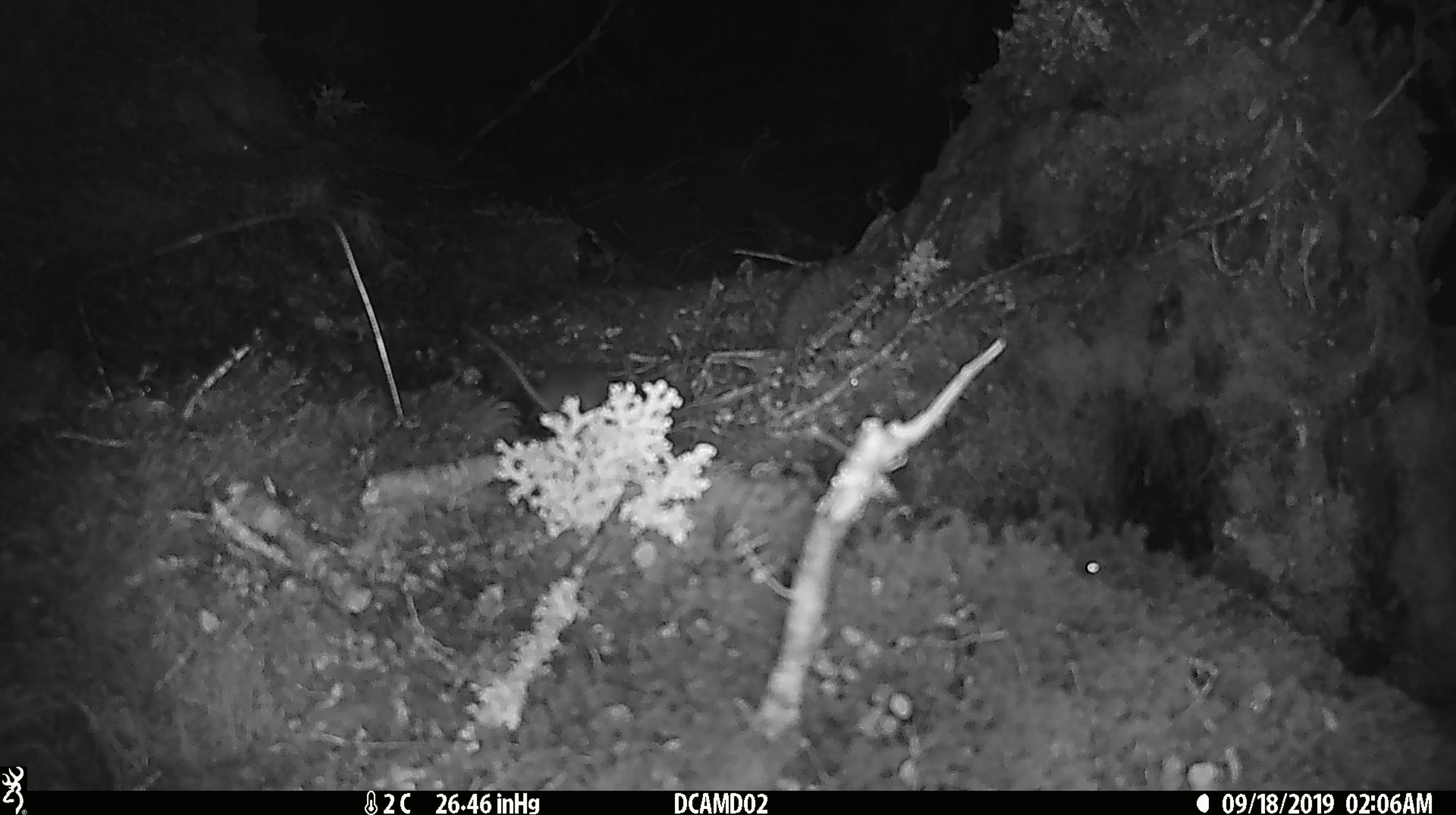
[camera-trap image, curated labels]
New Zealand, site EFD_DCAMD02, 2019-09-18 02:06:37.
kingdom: Animalia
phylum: Chordata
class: Mammalia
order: Rodentia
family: Muridae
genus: Mus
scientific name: Mus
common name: mouse